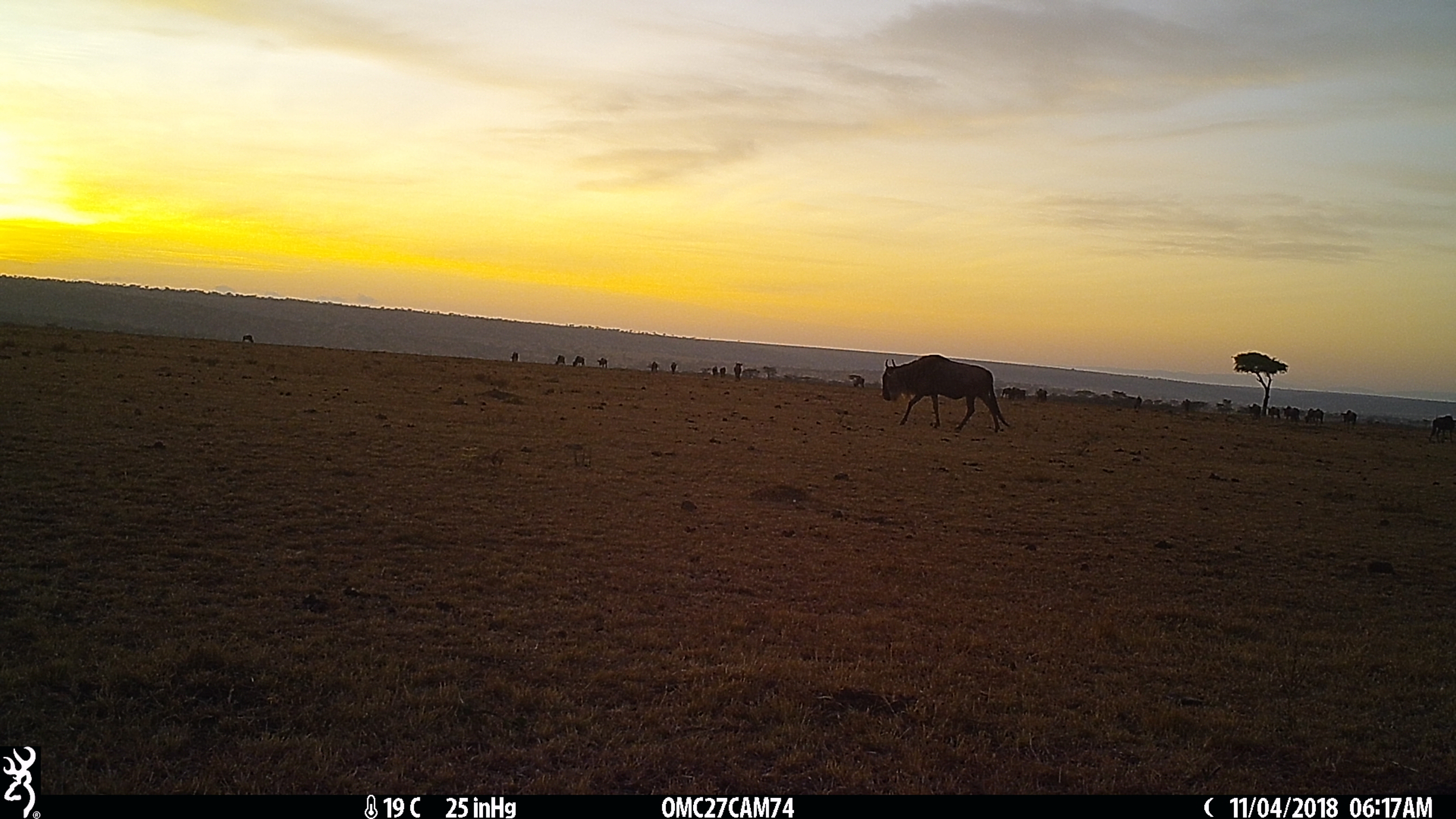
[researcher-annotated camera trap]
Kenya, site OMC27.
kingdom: Animalia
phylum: Chordata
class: Mammalia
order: Artiodactyla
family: Bovidae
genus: Connochaetes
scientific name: Connochaetes taurinus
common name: blue wildebeest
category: wildebeest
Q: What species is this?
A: Wildebeest (blue wildebeest) (Connochaetes taurinus).